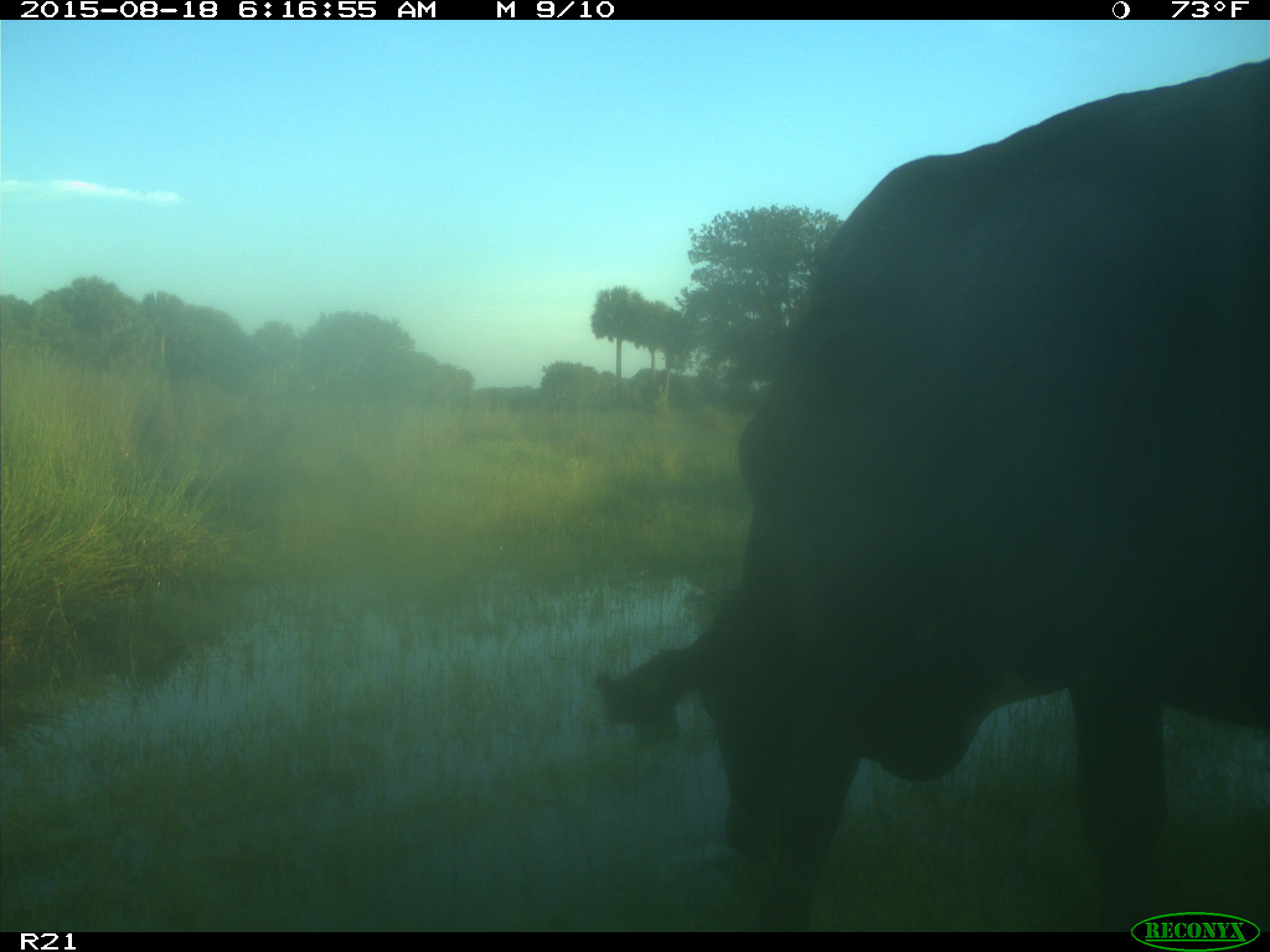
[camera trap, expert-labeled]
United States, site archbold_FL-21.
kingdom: Animalia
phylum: Chordata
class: Mammalia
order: Artiodactyla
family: Bovidae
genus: Bos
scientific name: Bos taurus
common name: domestic cow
Bos taurus (domestic cow).